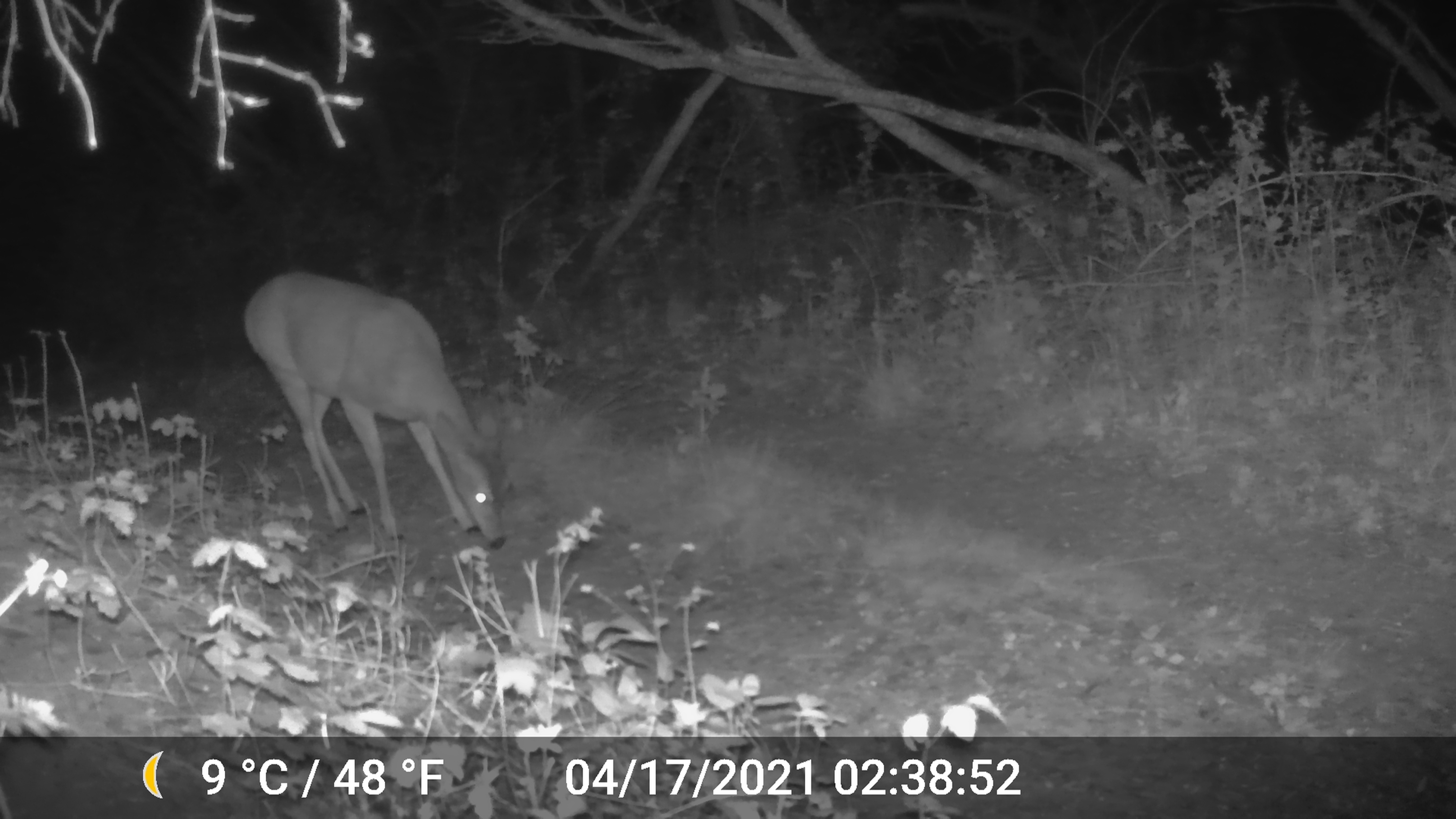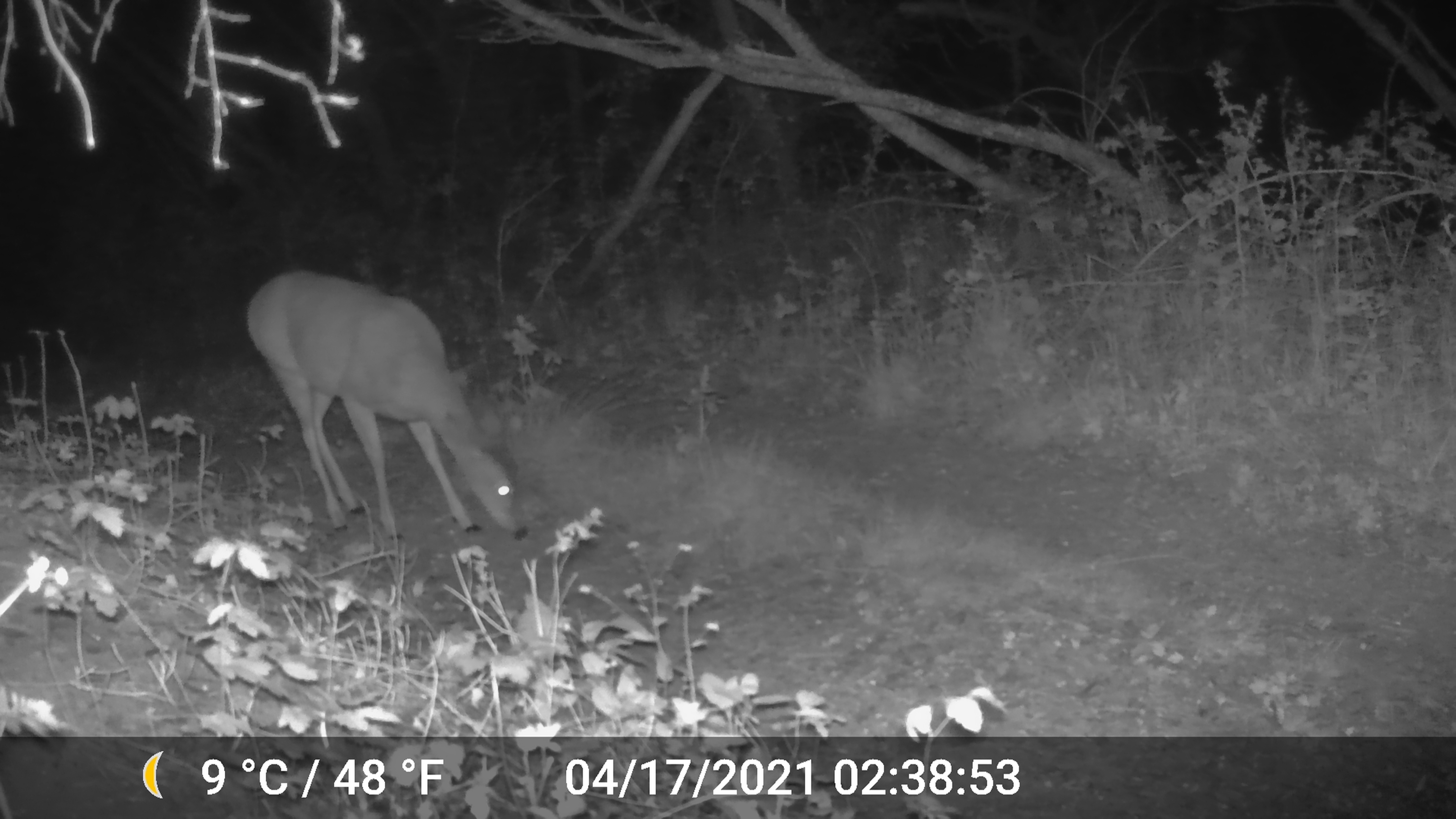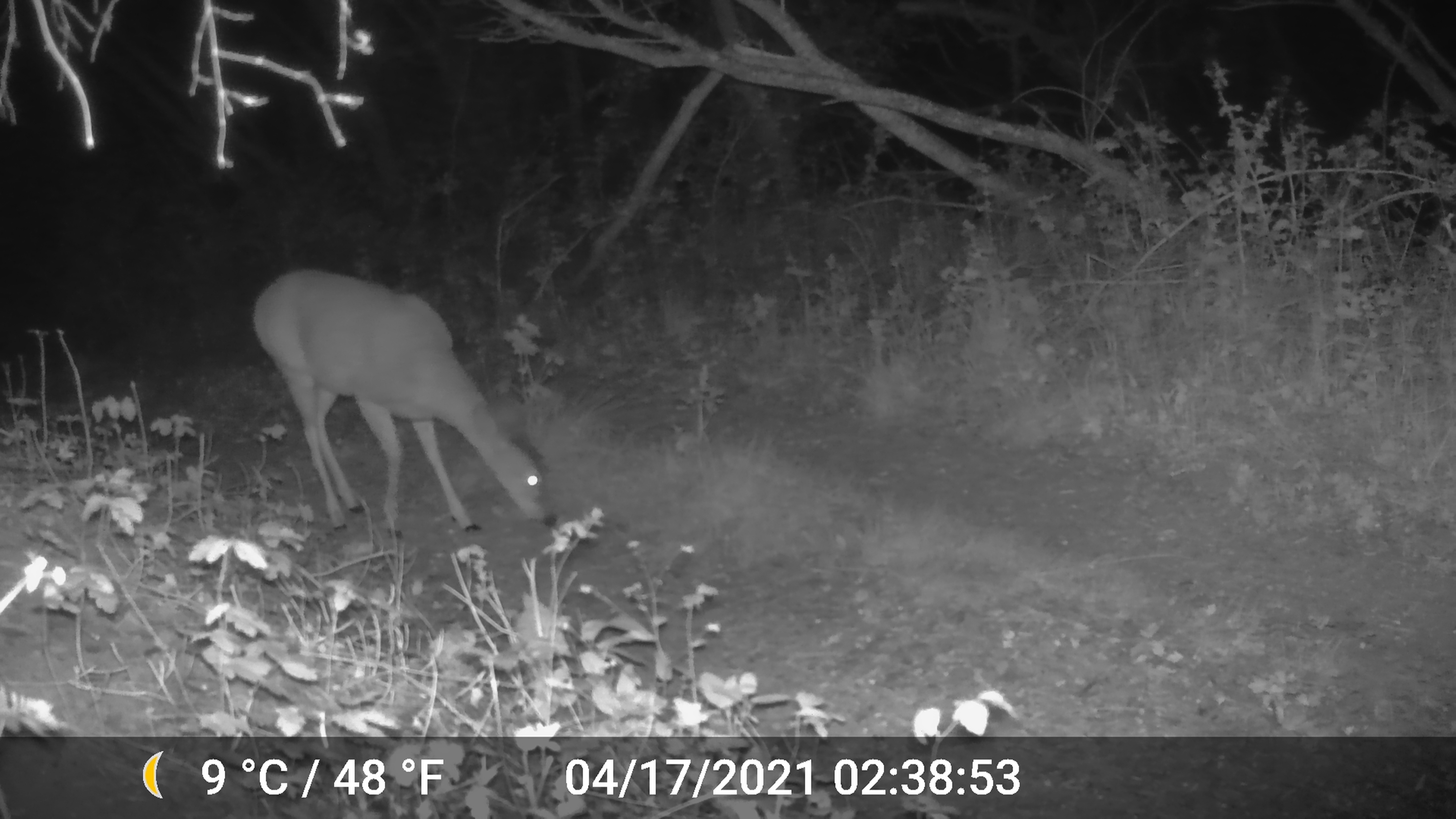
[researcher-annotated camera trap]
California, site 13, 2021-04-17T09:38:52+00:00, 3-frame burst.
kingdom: Animalia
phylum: Chordata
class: Mammalia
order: Artiodactyla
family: Cervidae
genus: Odocoileus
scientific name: Odocoileus hemionus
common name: mule deer